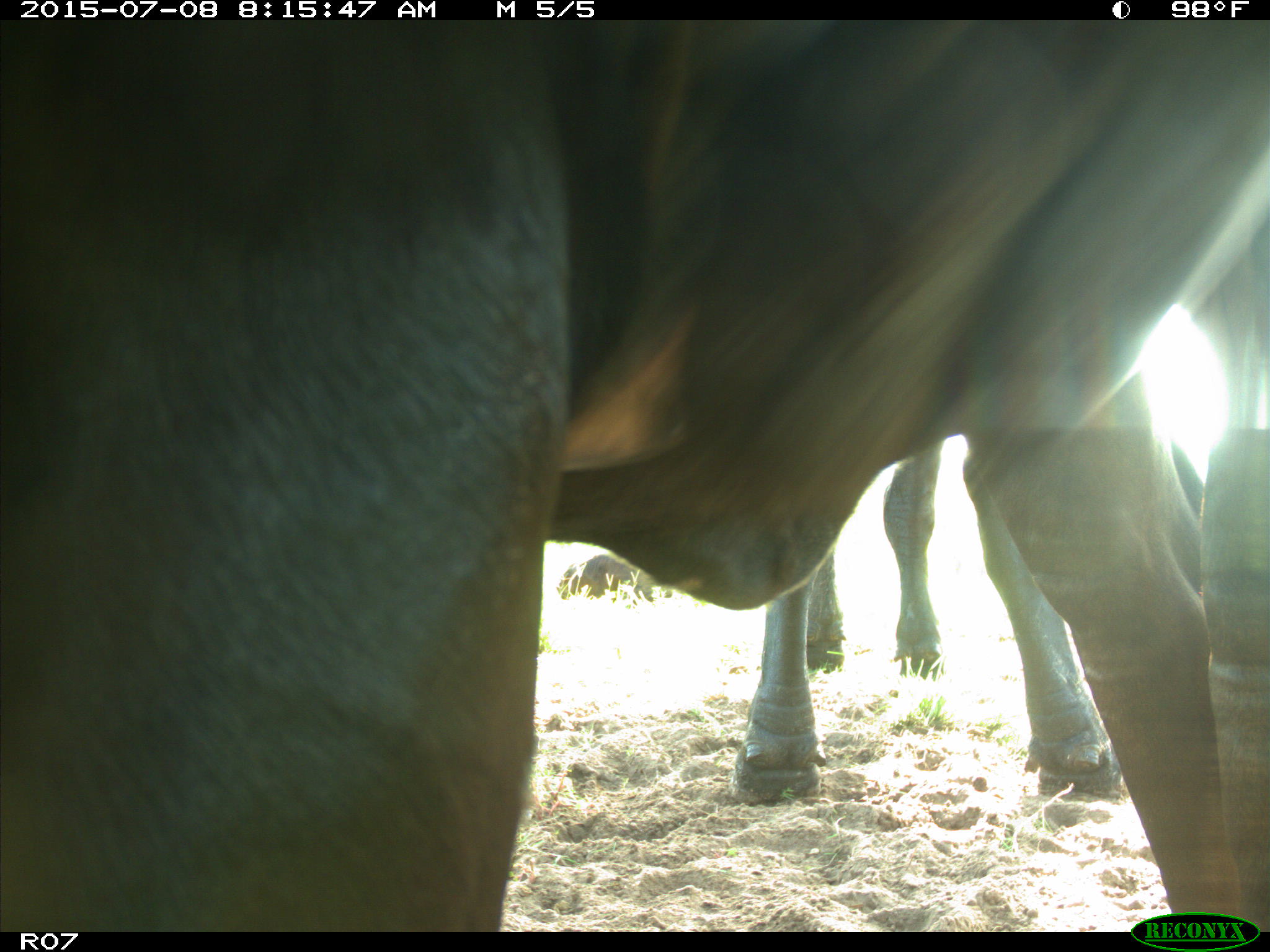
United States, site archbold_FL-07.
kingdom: Animalia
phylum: Chordata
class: Mammalia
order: Artiodactyla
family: Bovidae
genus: Bos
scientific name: Bos taurus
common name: domestic cow